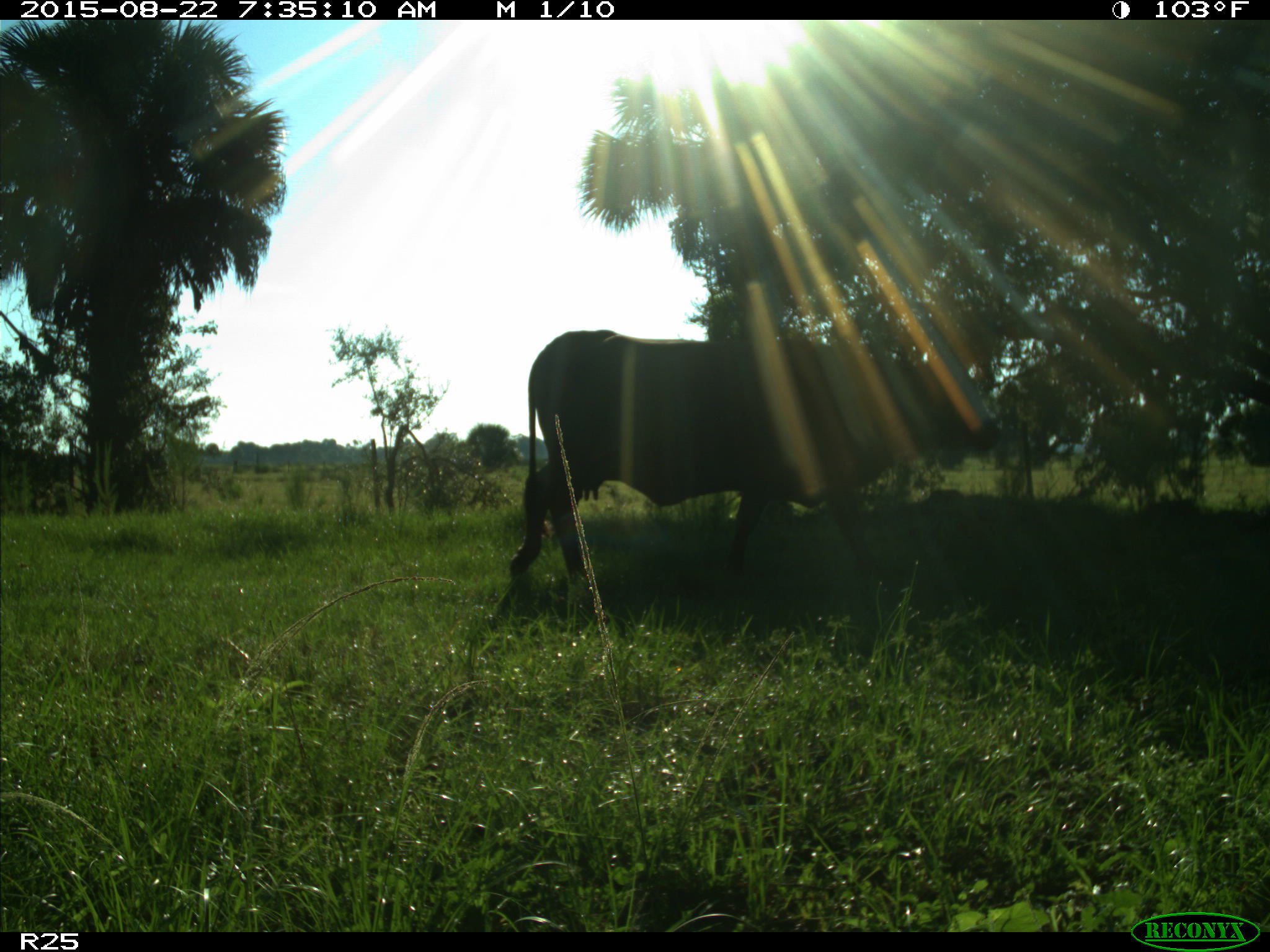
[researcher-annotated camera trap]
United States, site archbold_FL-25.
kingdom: Animalia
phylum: Chordata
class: Mammalia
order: Artiodactyla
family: Bovidae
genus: Bos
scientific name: Bos taurus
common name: domestic cow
Bos taurus (domestic cow).